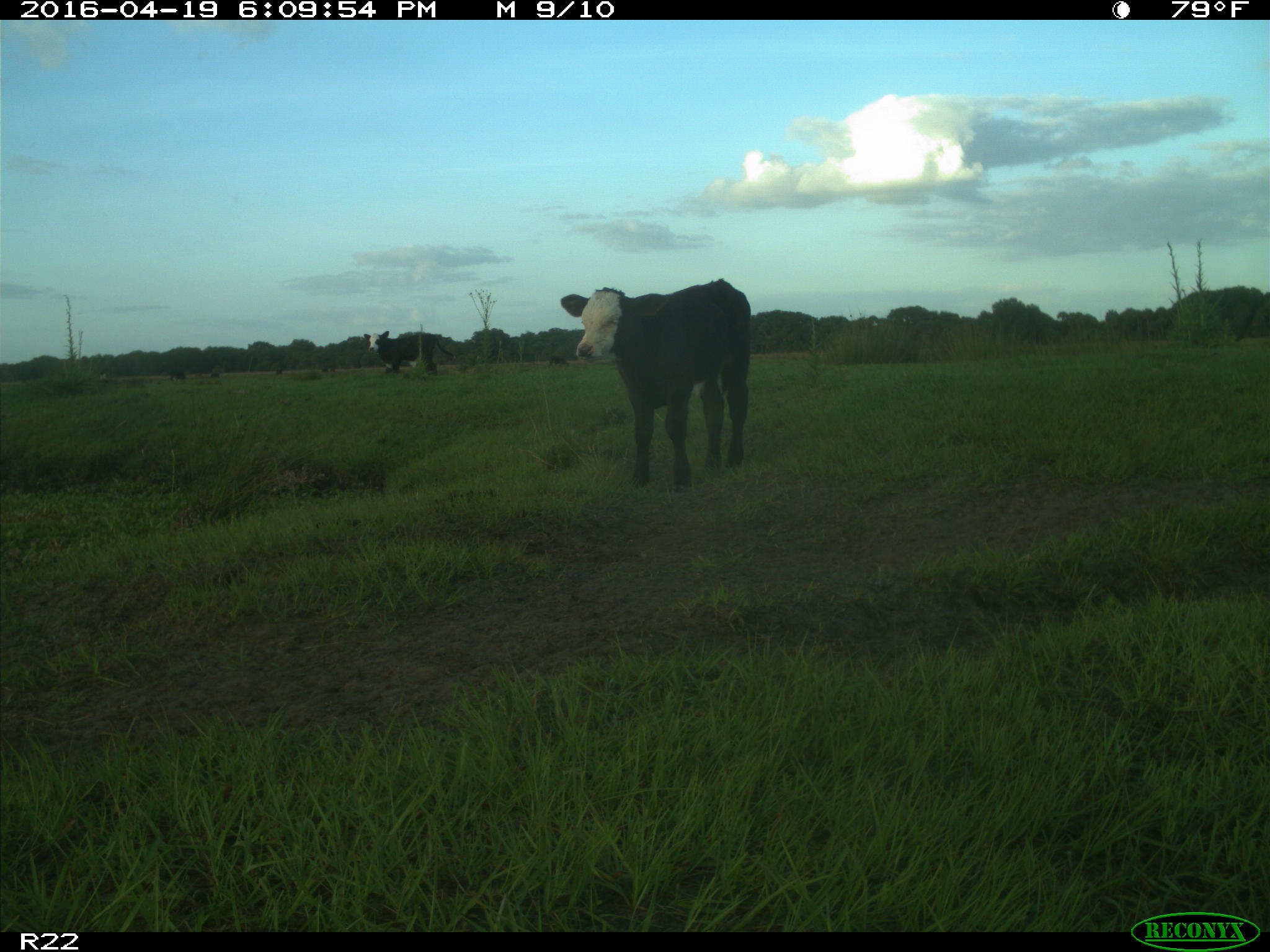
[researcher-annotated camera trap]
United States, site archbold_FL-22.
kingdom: Animalia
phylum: Chordata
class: Mammalia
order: Artiodactyla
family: Bovidae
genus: Bos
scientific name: Bos taurus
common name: domestic cow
Bos taurus (domestic cow).